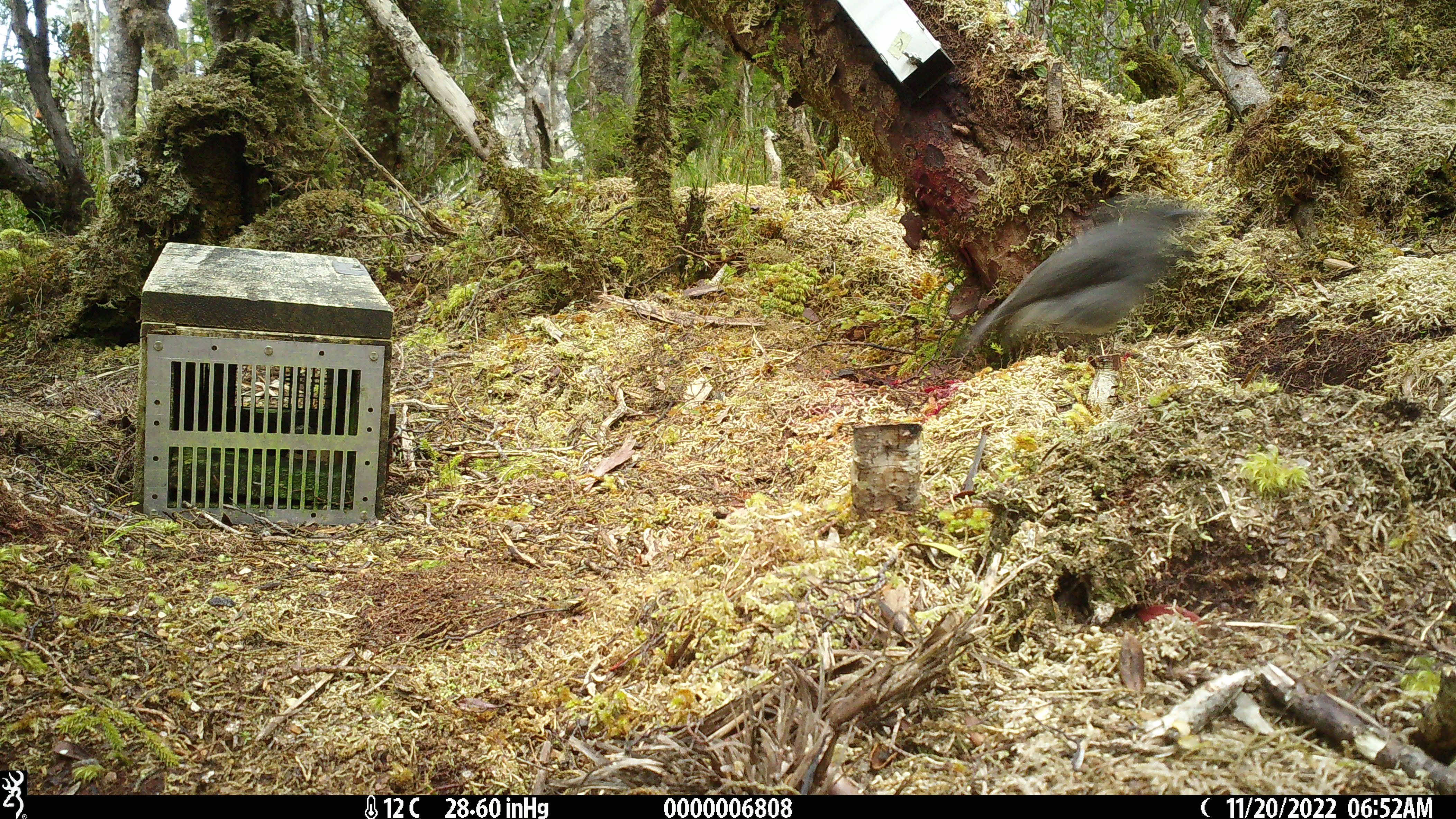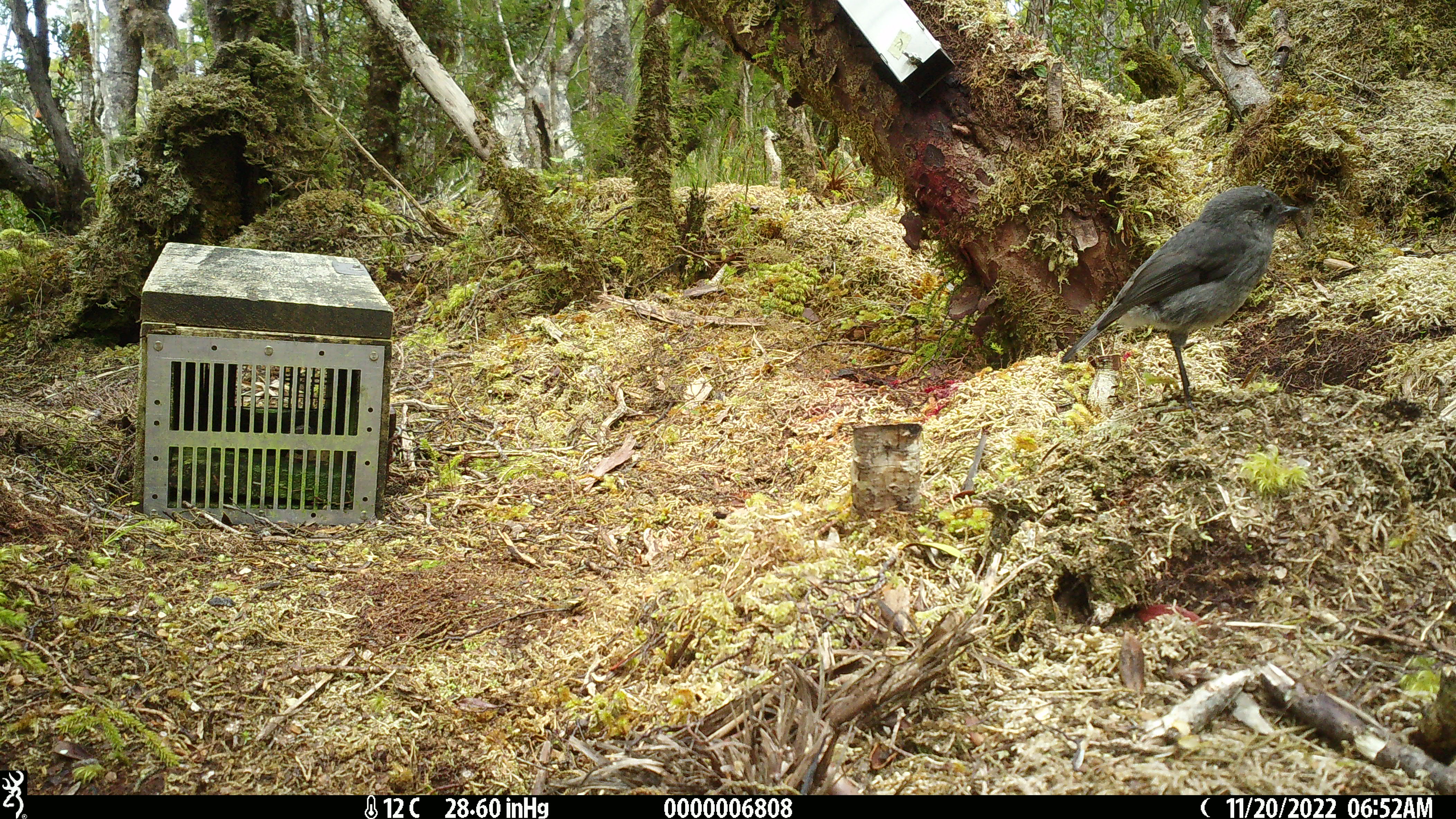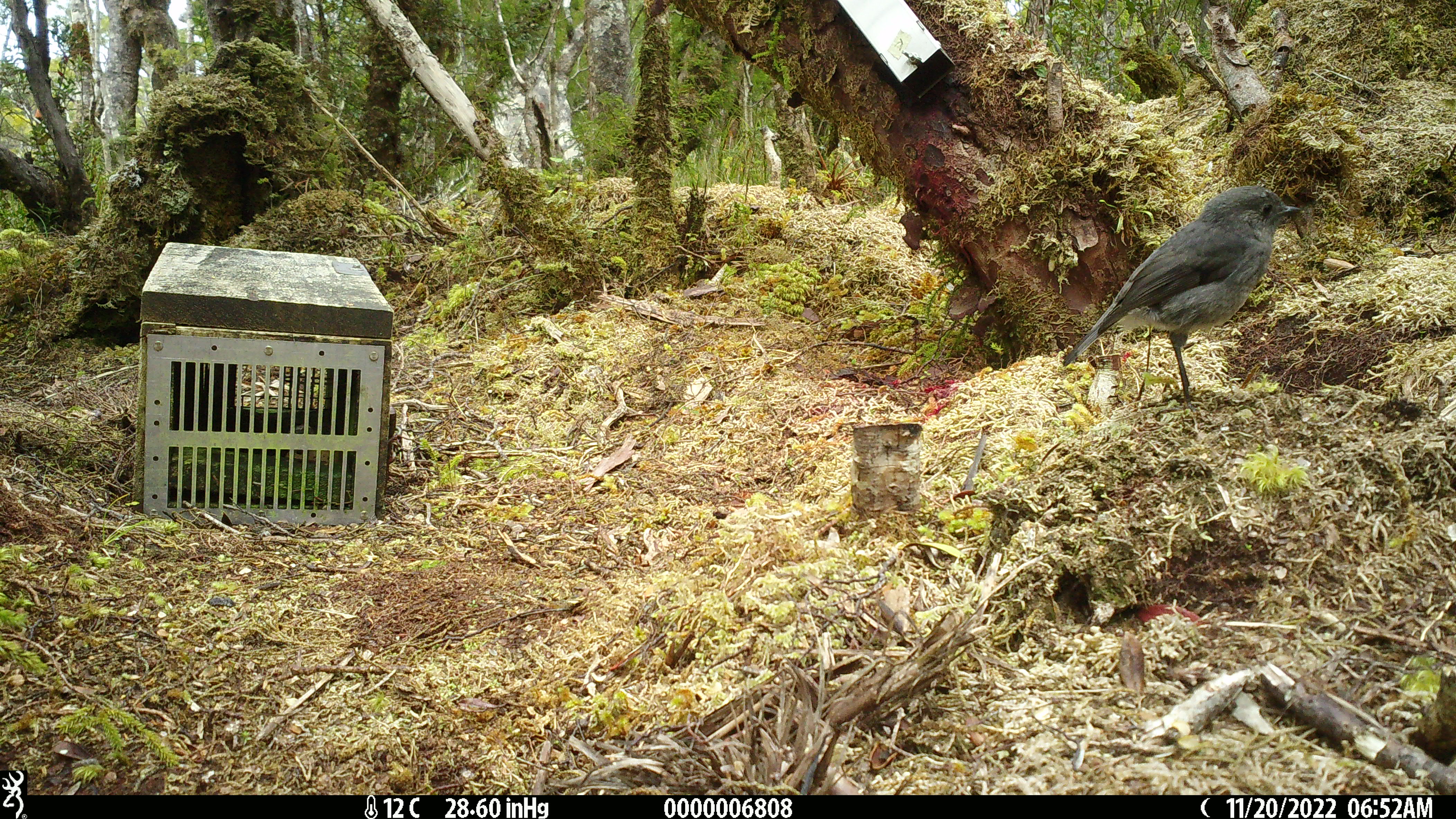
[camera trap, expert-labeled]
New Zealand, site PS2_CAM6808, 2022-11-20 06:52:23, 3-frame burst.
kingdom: Animalia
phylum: Chordata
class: Aves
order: Passeriformes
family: Petroicidae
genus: Petroica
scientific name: Petroica australis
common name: new zealand robin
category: robin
Robin (new zealand robin) (Petroica australis).